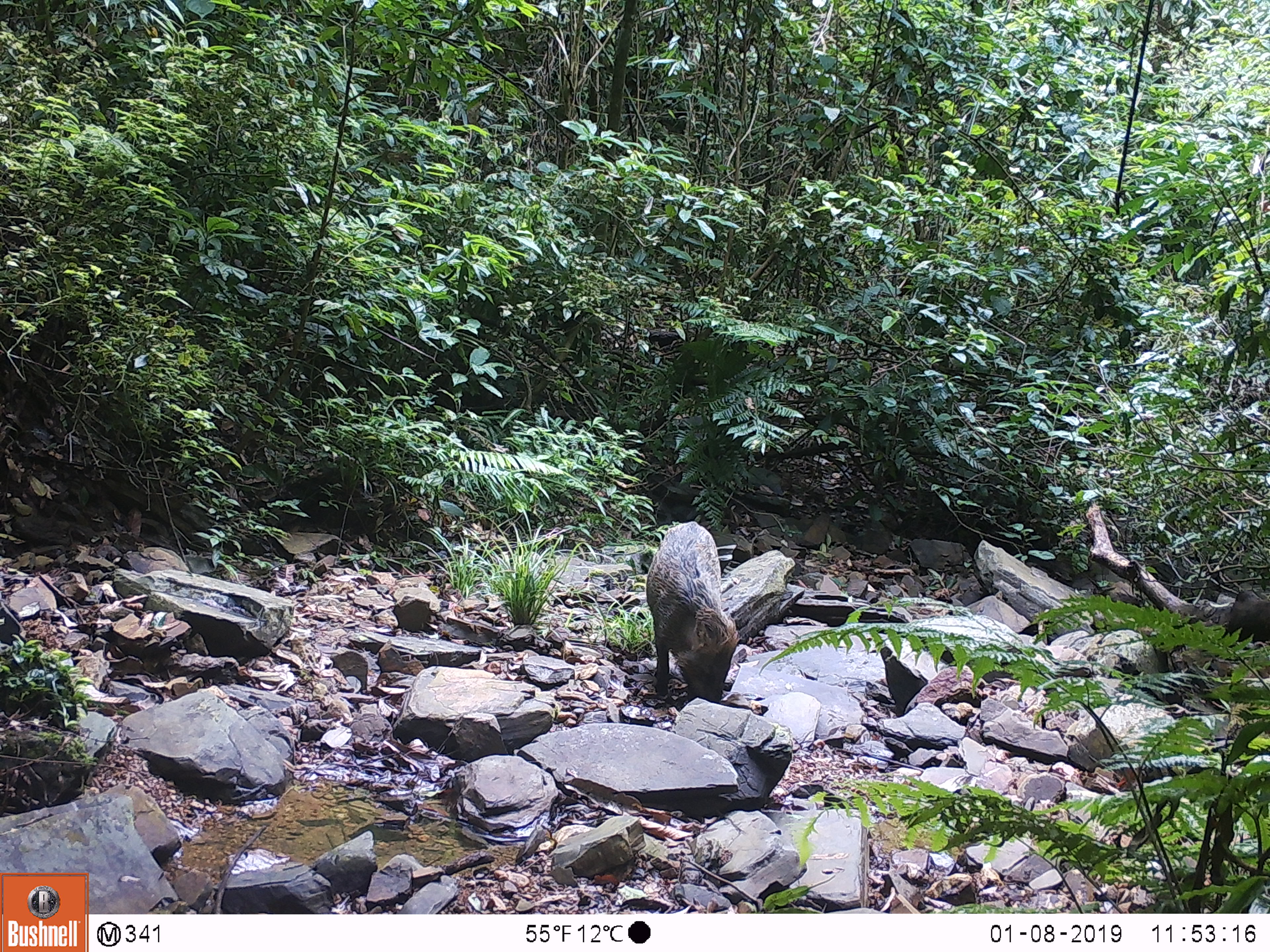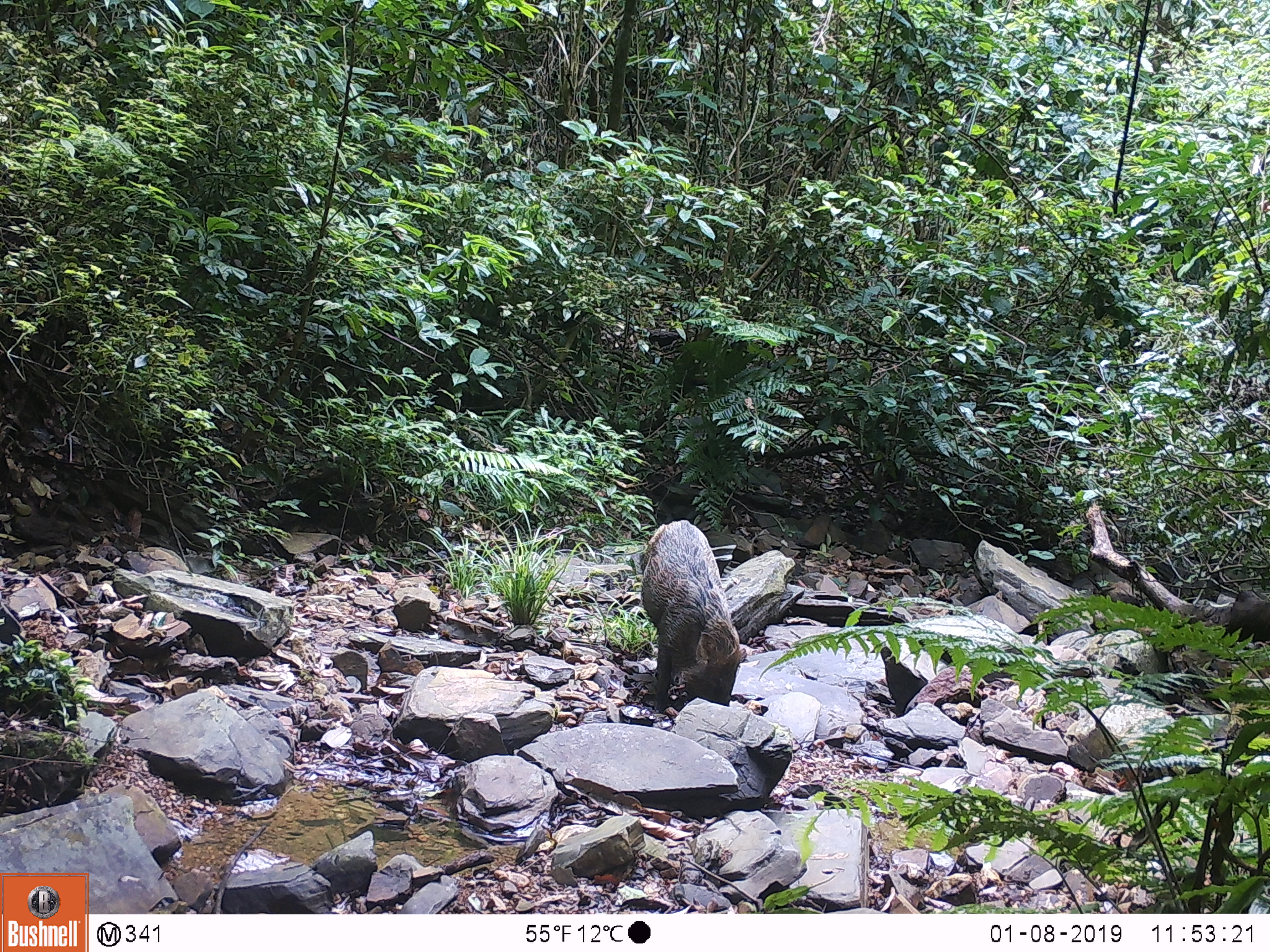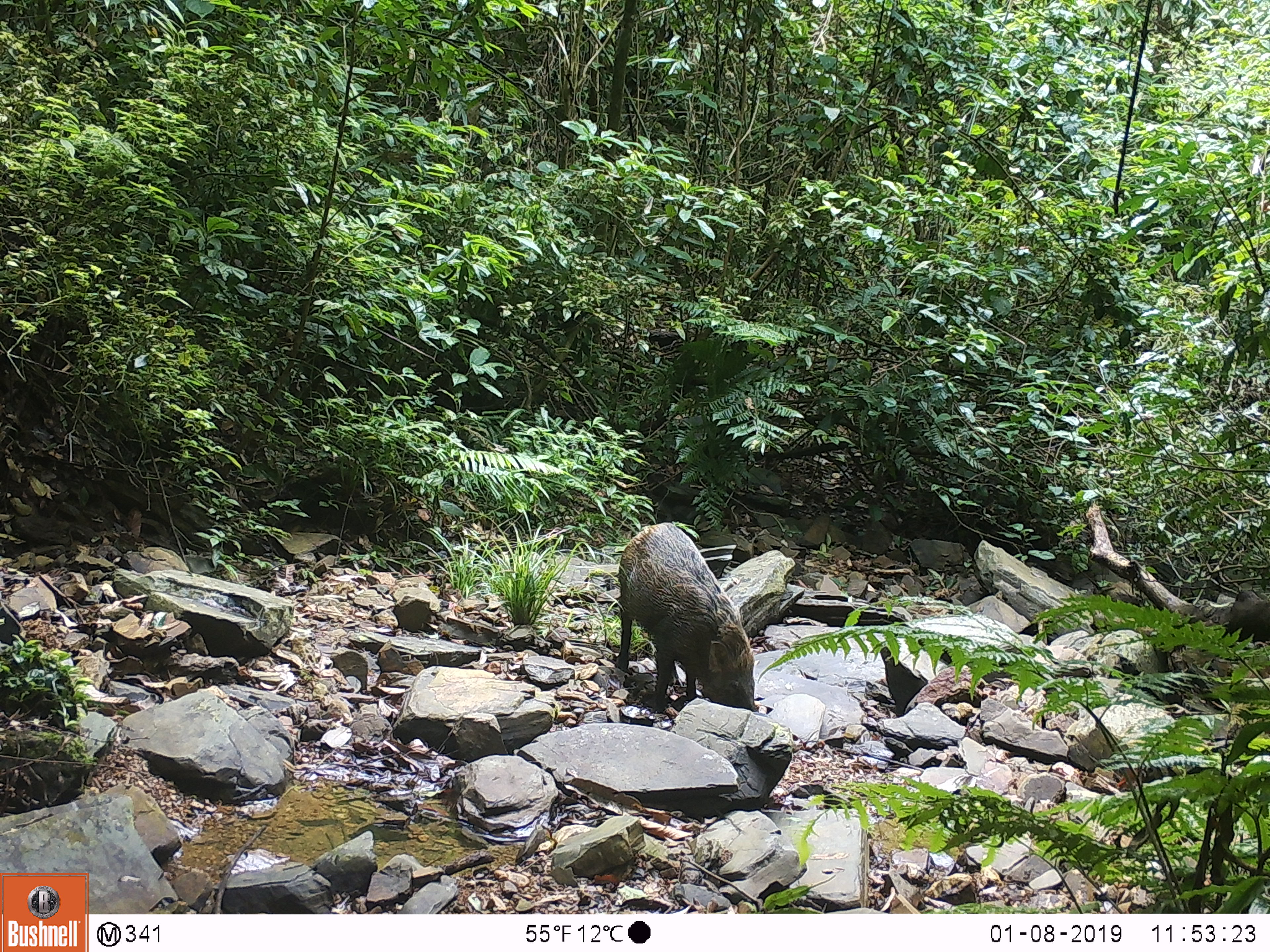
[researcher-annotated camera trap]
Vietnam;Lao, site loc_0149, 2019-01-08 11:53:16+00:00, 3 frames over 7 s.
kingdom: Animalia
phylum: Chordata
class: Mammalia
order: Artiodactyla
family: Suidae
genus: Sus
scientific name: Sus scrofa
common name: eurasian wild pig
Eurasian wild pig (Sus scrofa). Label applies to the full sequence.